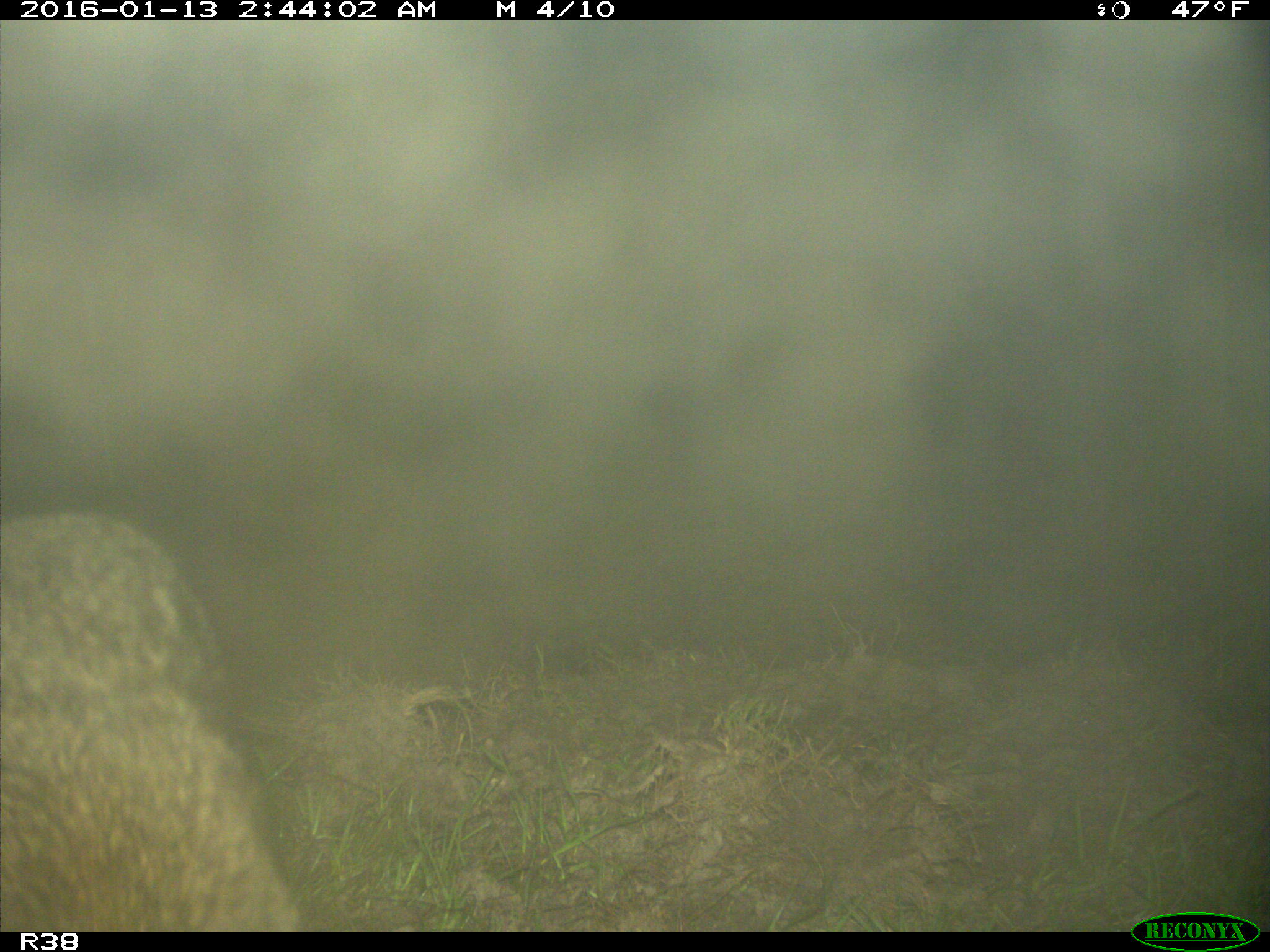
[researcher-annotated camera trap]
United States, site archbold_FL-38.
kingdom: Animalia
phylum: Chordata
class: Mammalia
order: Carnivora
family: Procyonidae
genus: Procyon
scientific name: Procyon lotor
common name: common raccoon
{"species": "Procyon lotor (common raccoon)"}